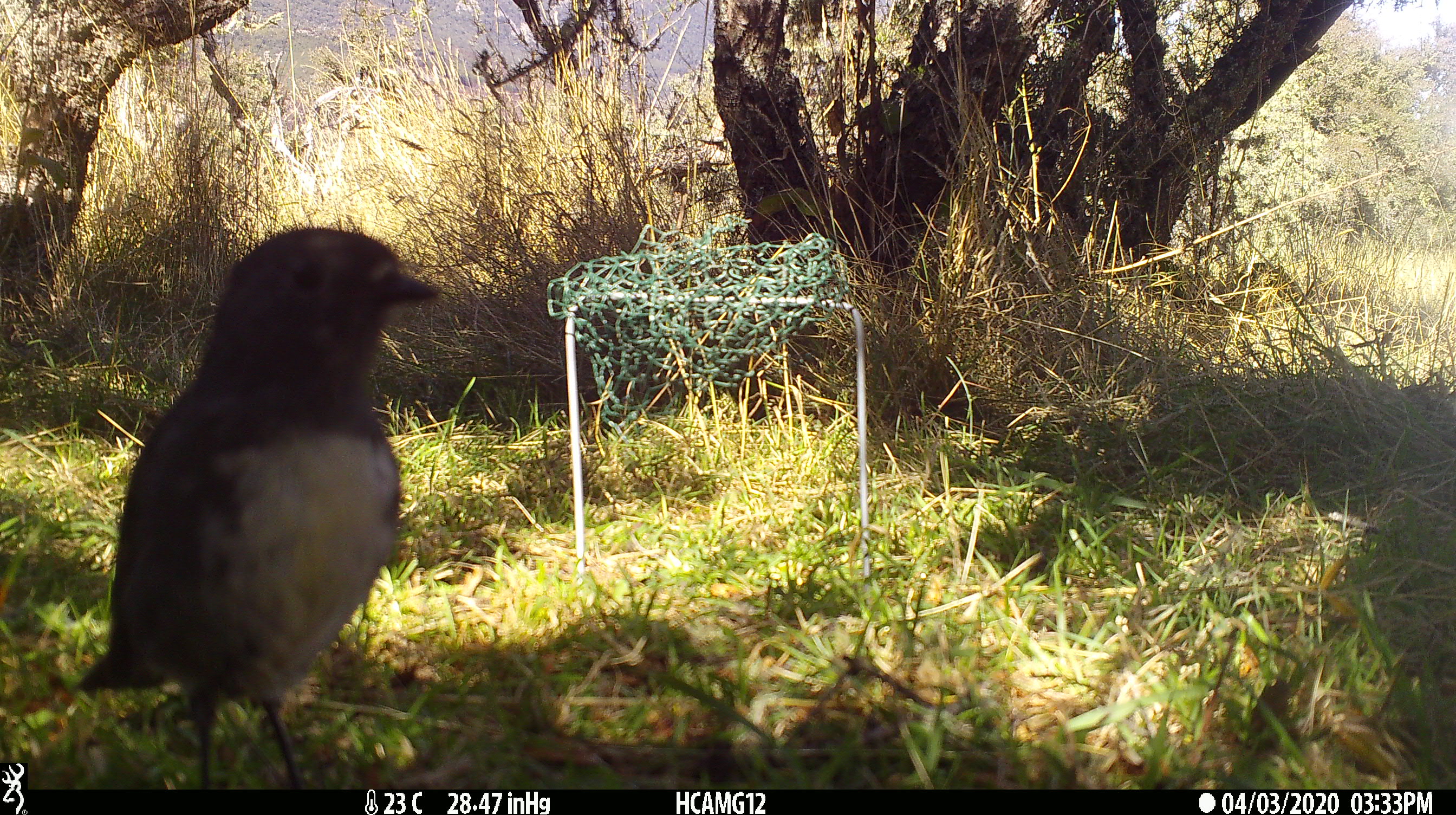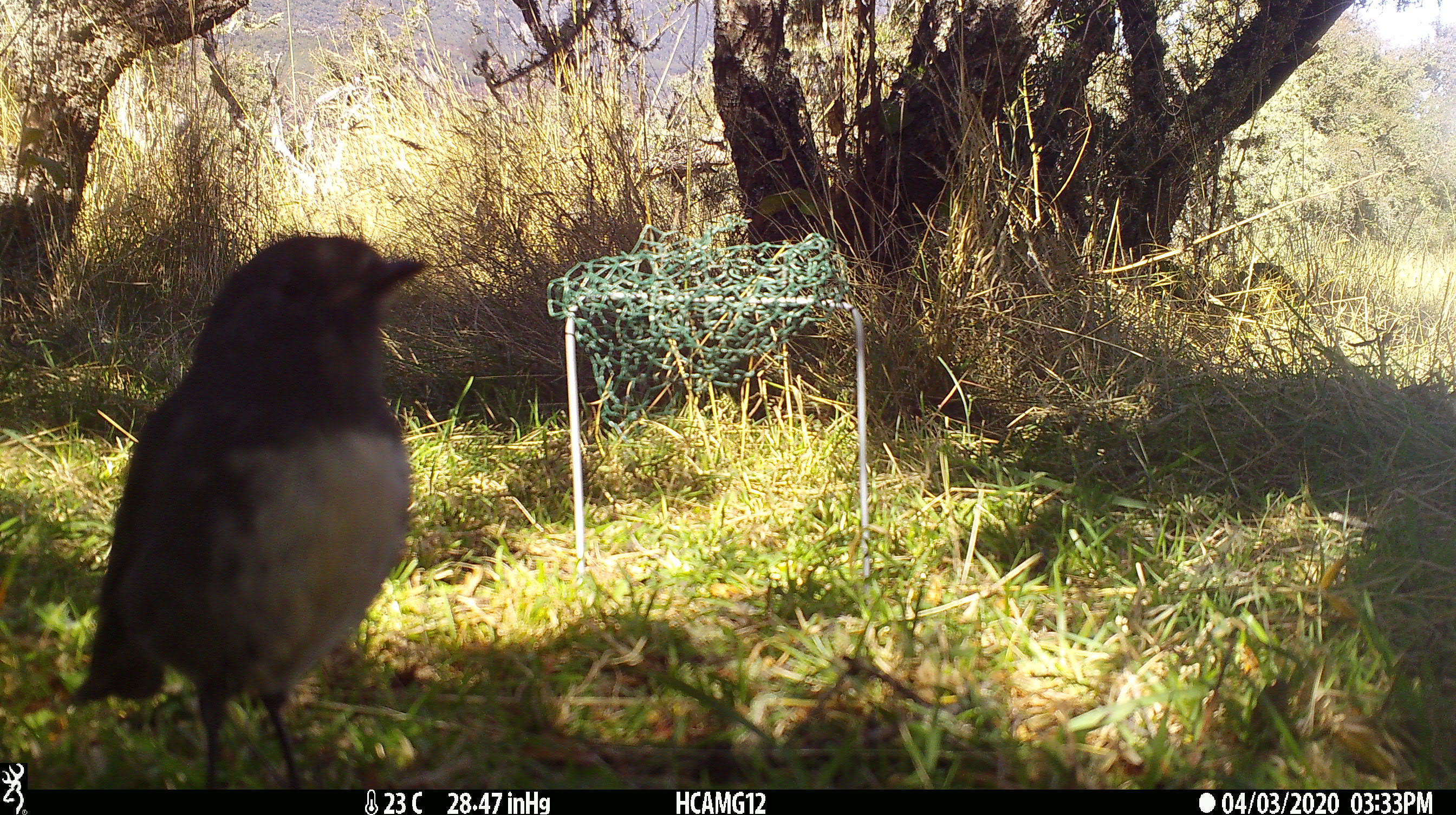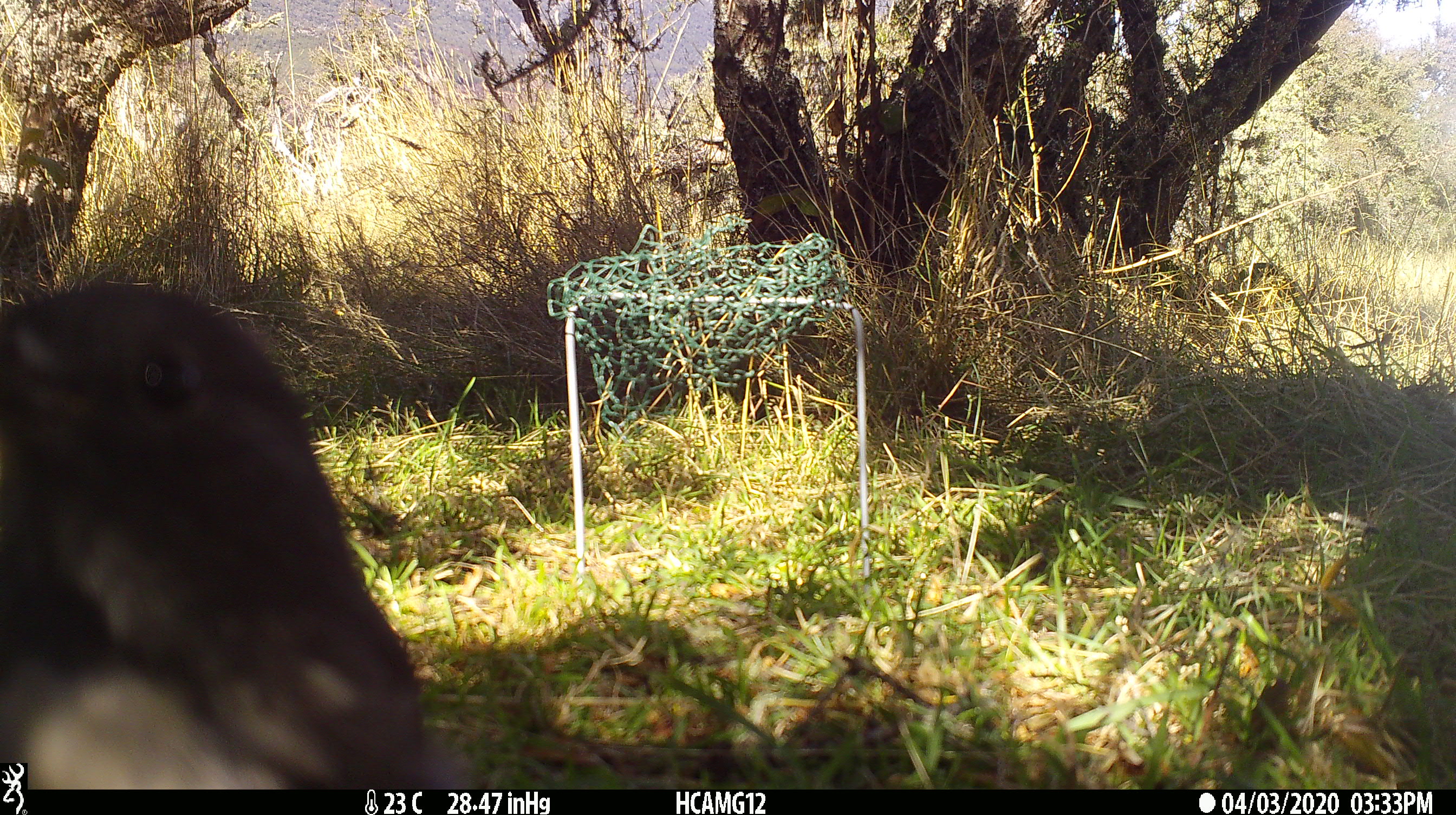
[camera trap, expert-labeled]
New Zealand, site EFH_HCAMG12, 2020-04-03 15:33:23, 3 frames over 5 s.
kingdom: Animalia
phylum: Chordata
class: Aves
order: Passeriformes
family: Petroicidae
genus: Petroica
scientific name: Petroica australis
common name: new zealand robin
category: robin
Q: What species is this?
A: Robin (new zealand robin) (Petroica australis).